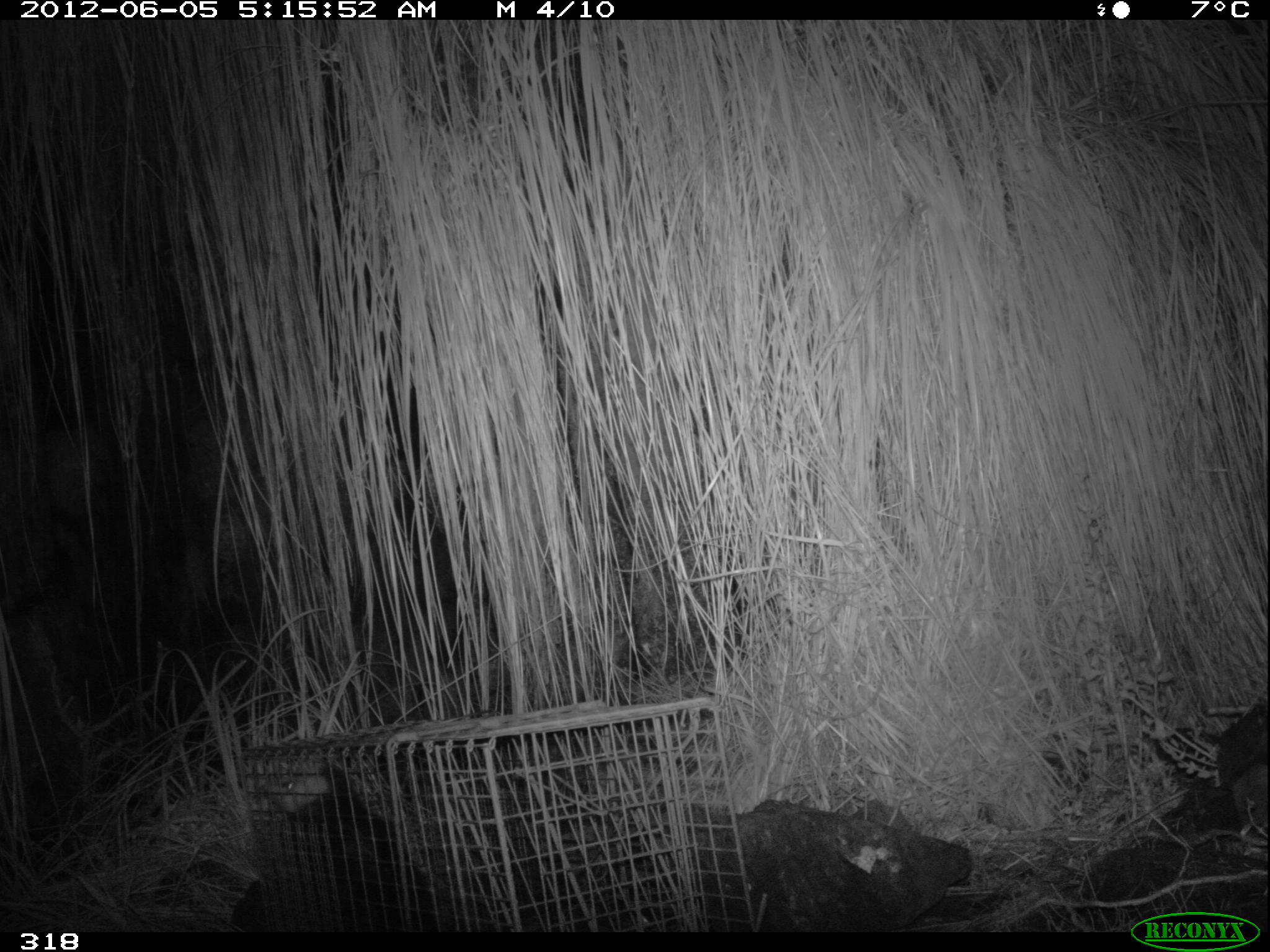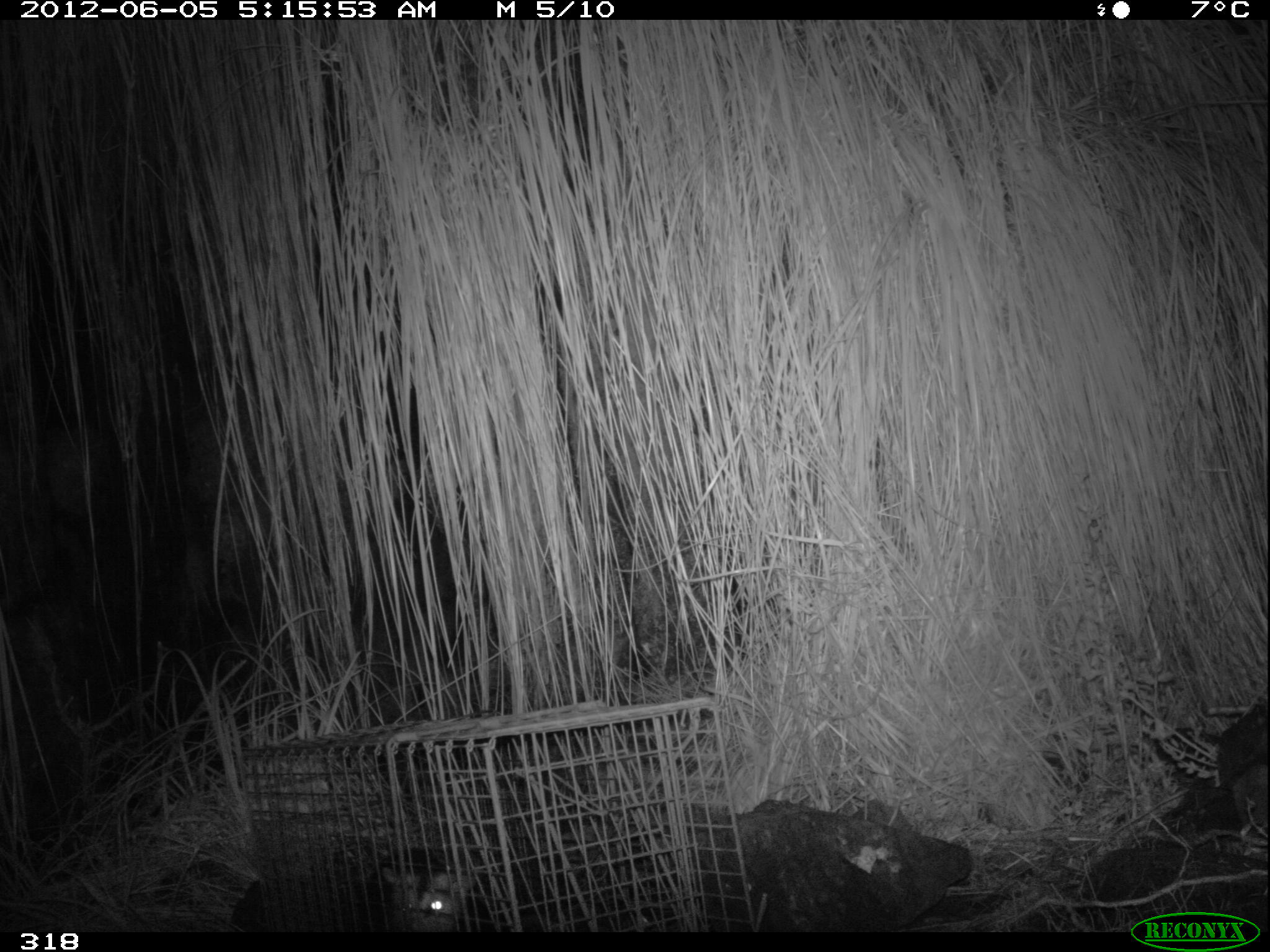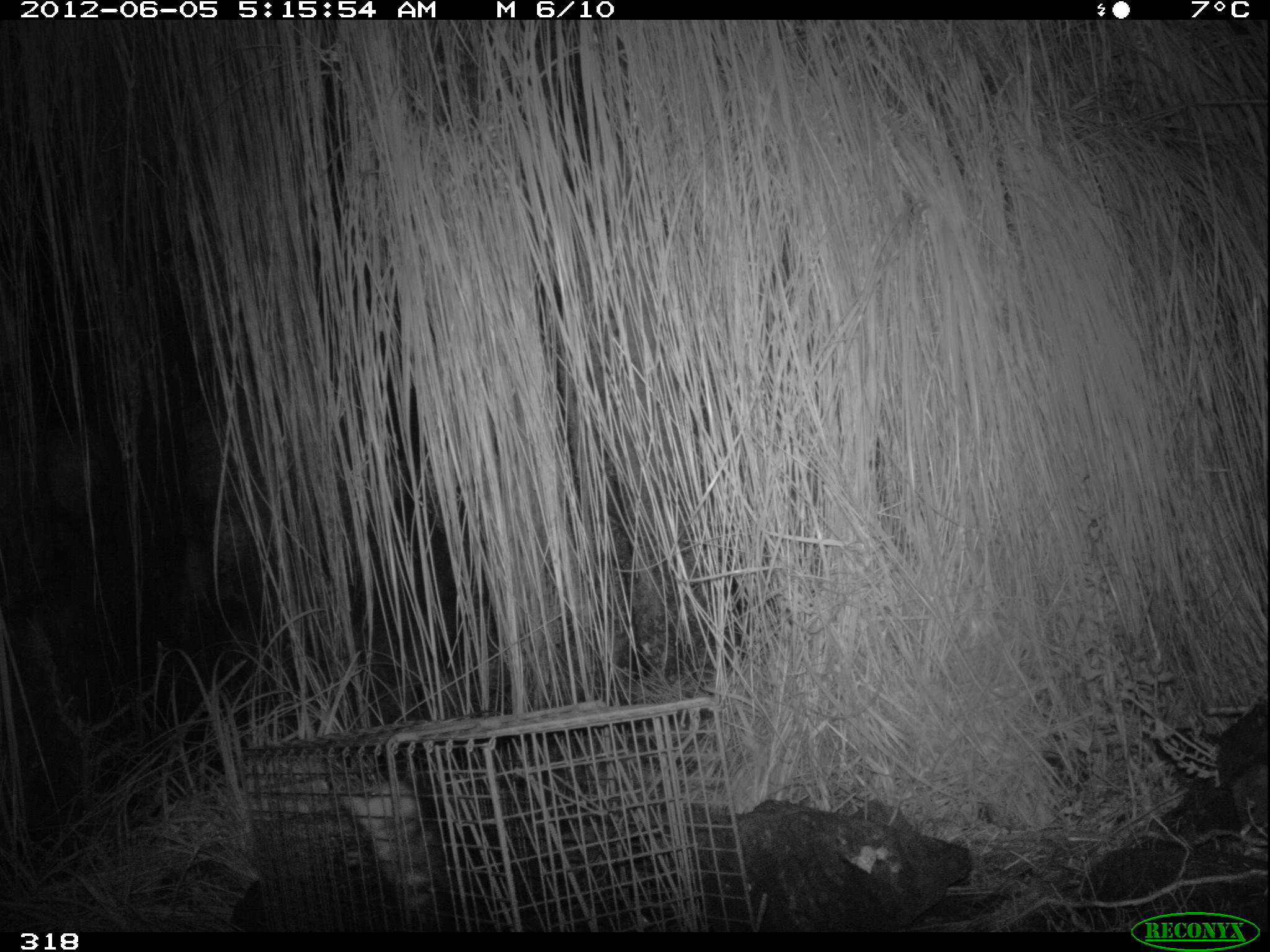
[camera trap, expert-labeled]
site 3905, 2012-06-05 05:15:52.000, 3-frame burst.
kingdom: Animalia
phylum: Chordata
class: Mammalia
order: Didelphimorphia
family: Didelphidae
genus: Didelphis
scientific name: Didelphis pernigra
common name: andean white-eared opossum